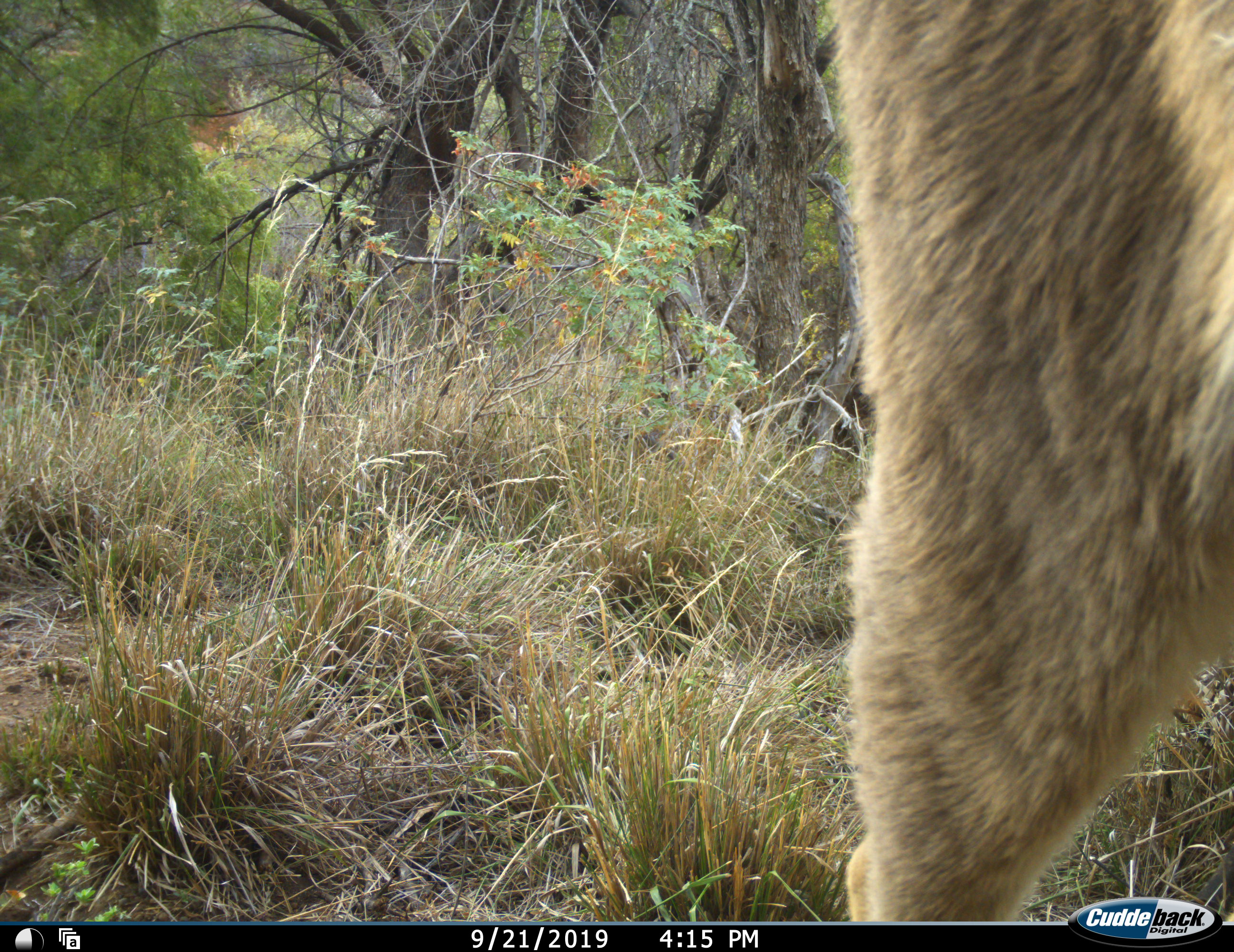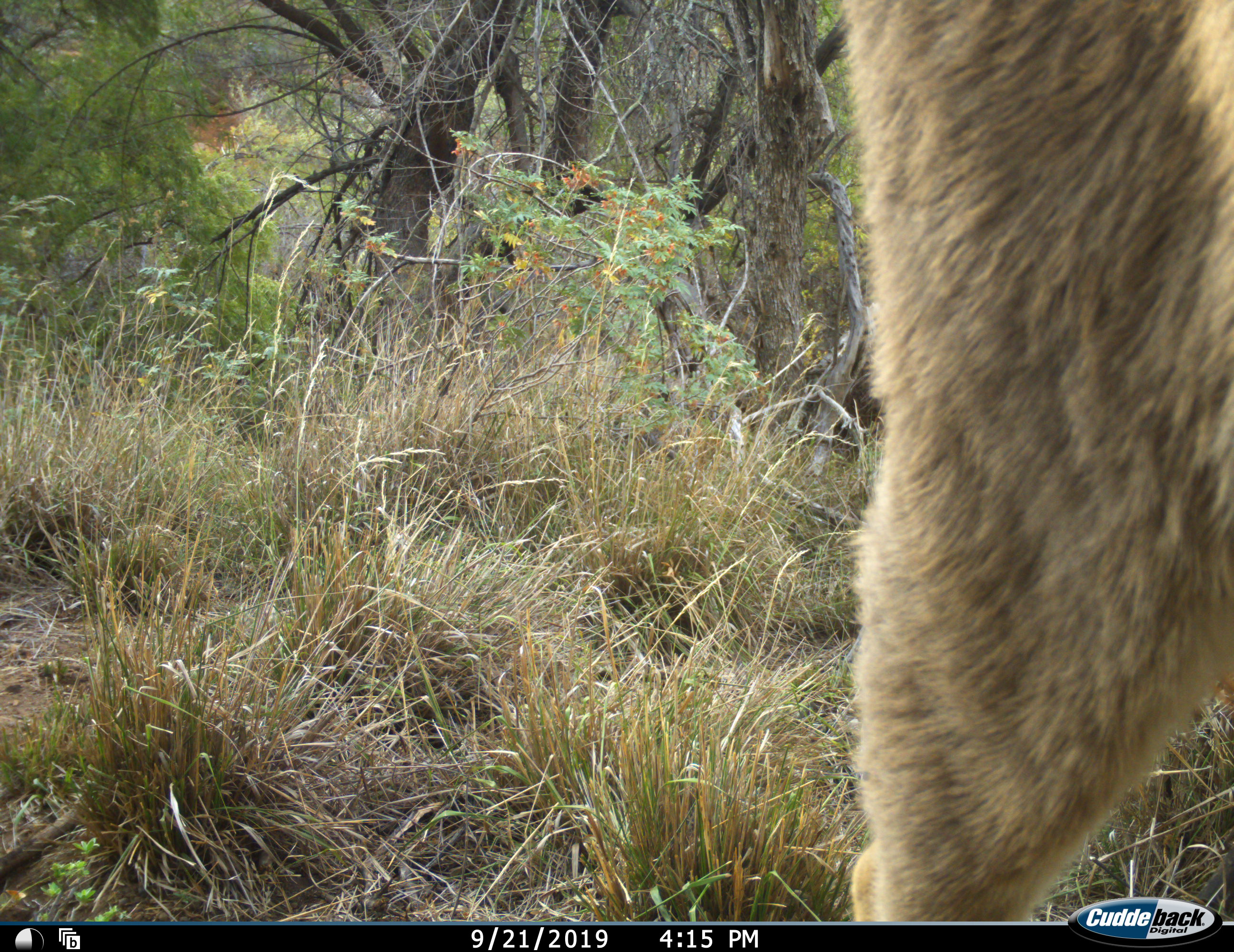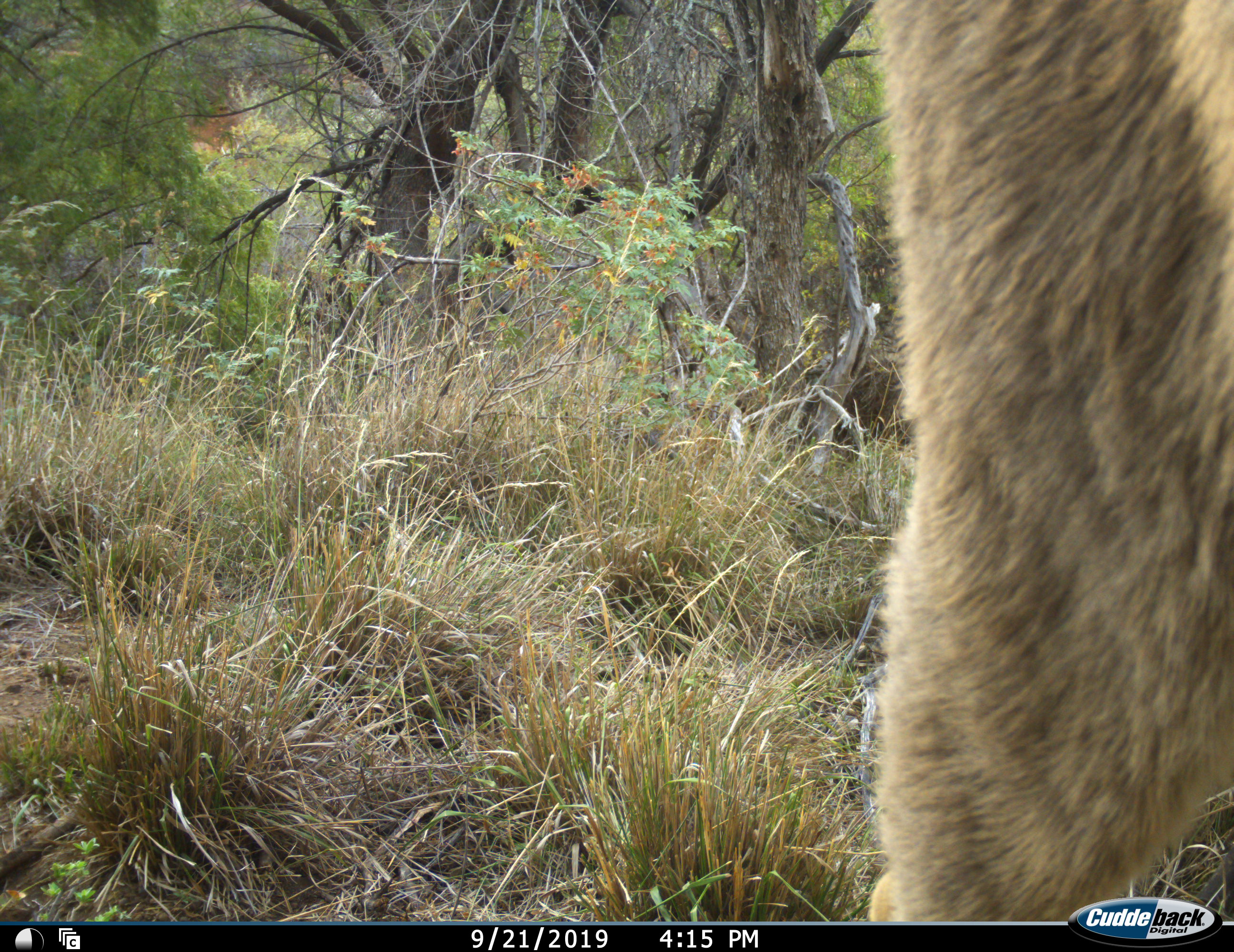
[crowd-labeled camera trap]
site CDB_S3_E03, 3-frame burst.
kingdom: Animalia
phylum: Chordata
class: Mammalia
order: Artiodactyla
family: Bovidae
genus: Tragelaphus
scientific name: Tragelaphus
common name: kudu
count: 1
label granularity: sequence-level